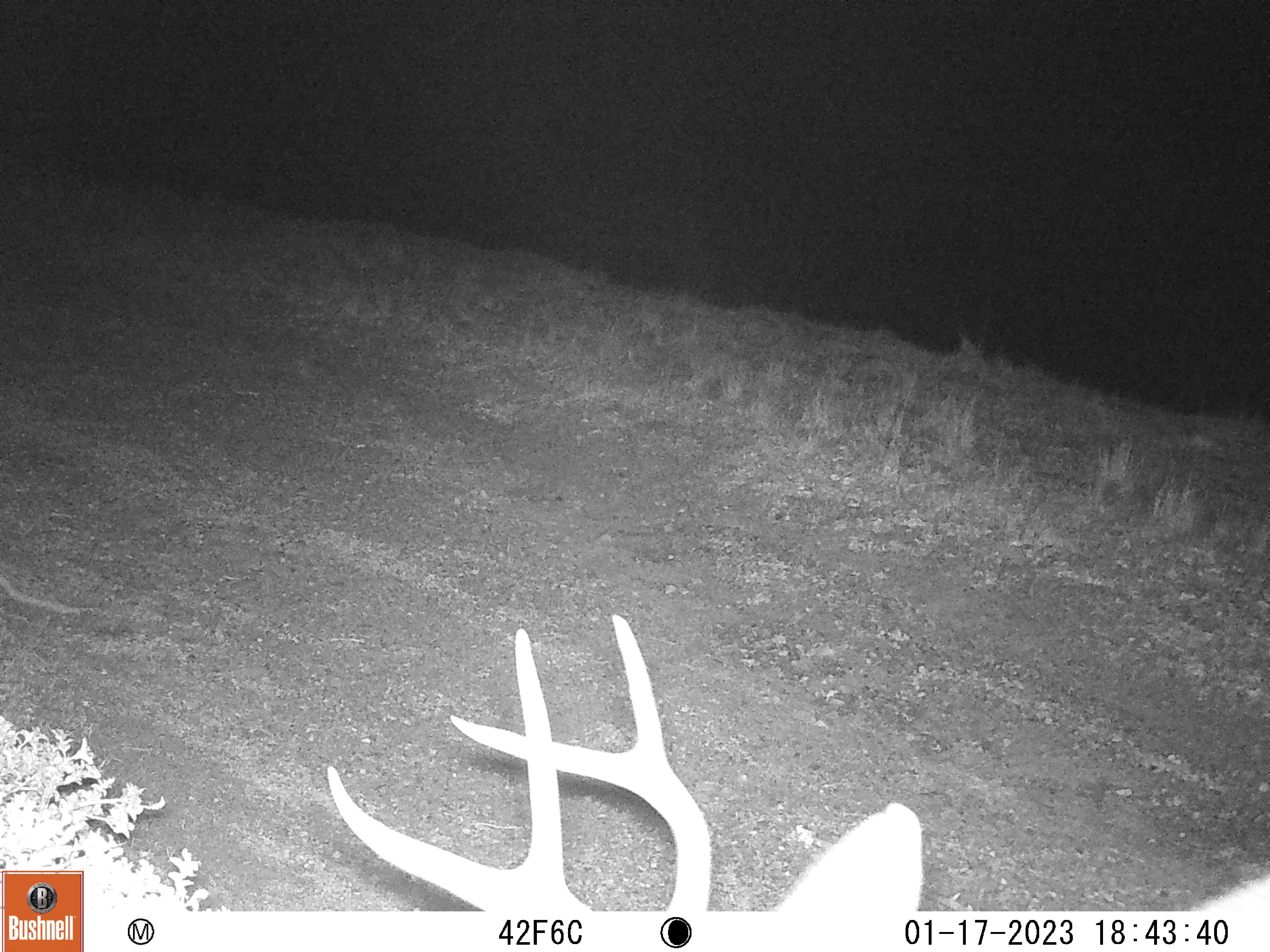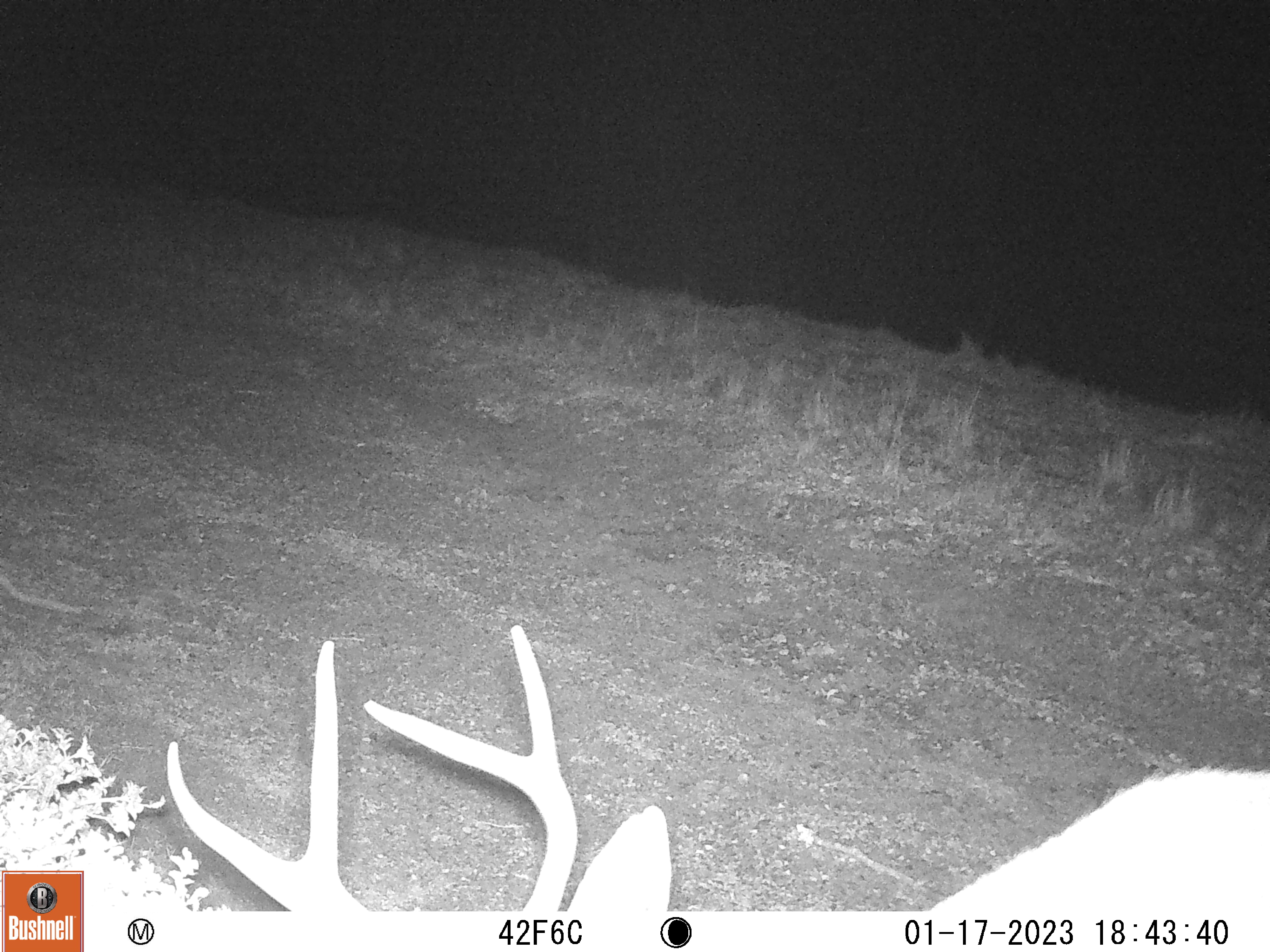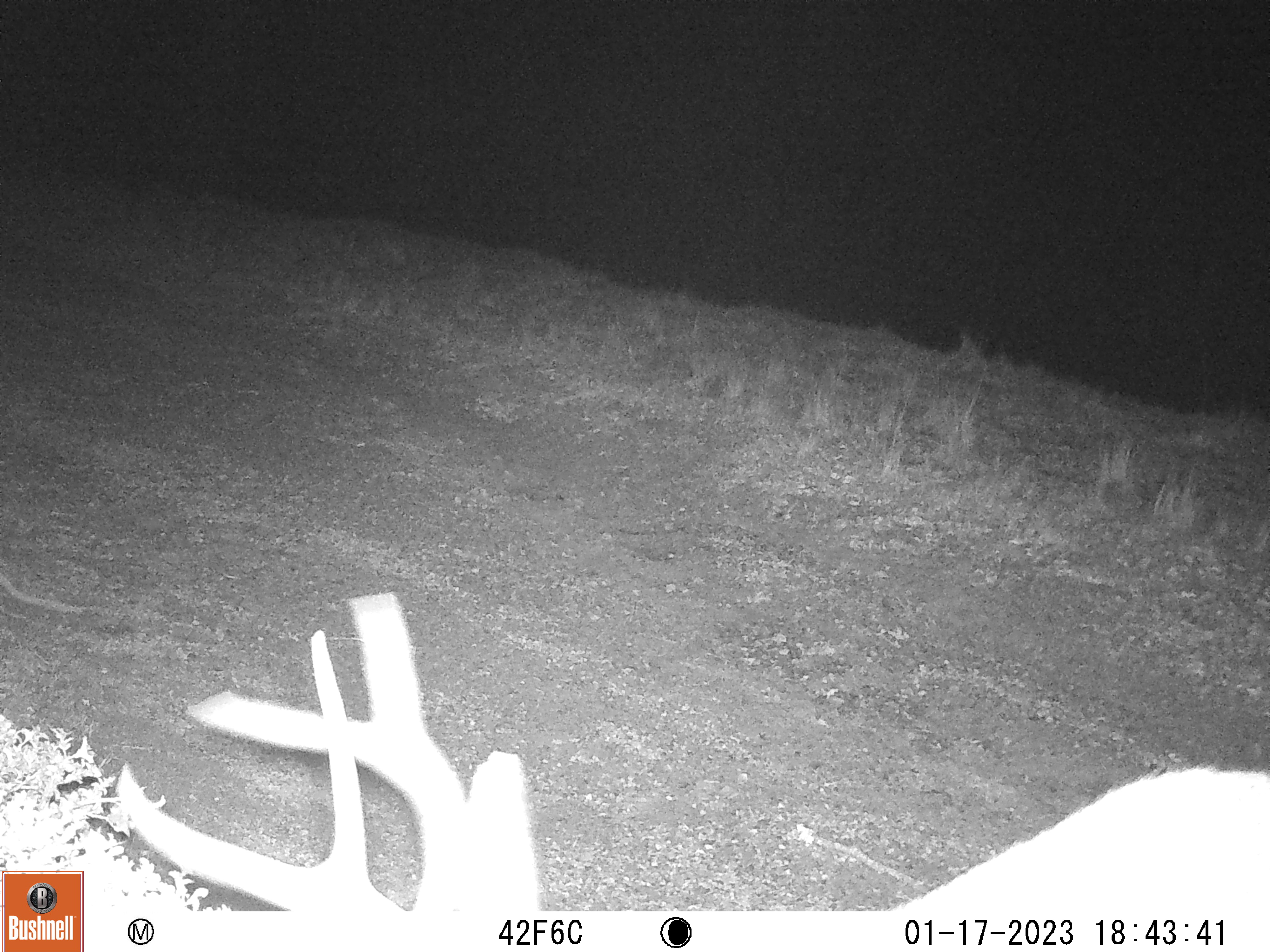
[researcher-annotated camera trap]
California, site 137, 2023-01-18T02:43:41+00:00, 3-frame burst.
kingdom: Animalia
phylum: Chordata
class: Mammalia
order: Artiodactyla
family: Cervidae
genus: Odocoileus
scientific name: Odocoileus hemionus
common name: mule deer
Mule deer (Odocoileus hemionus).